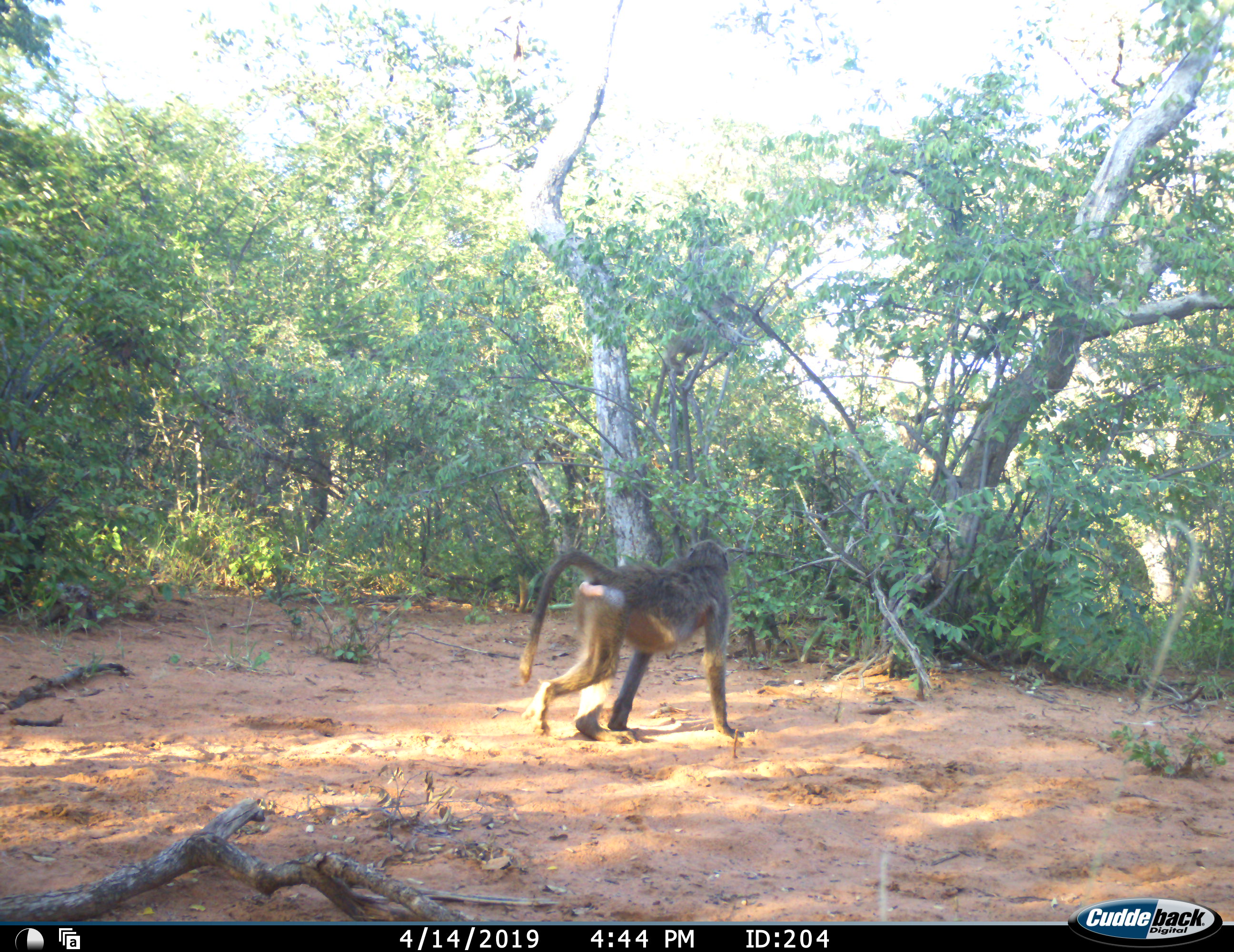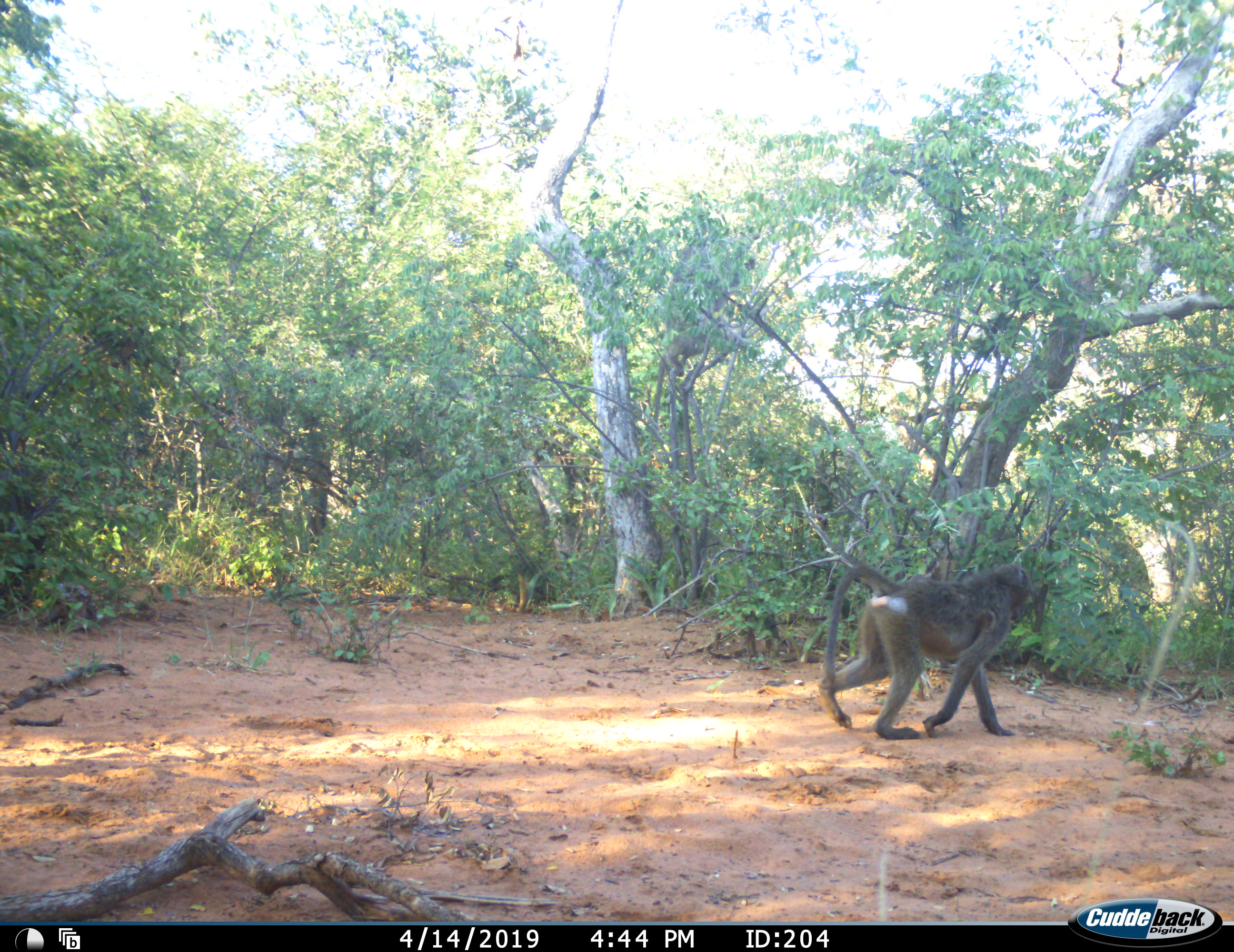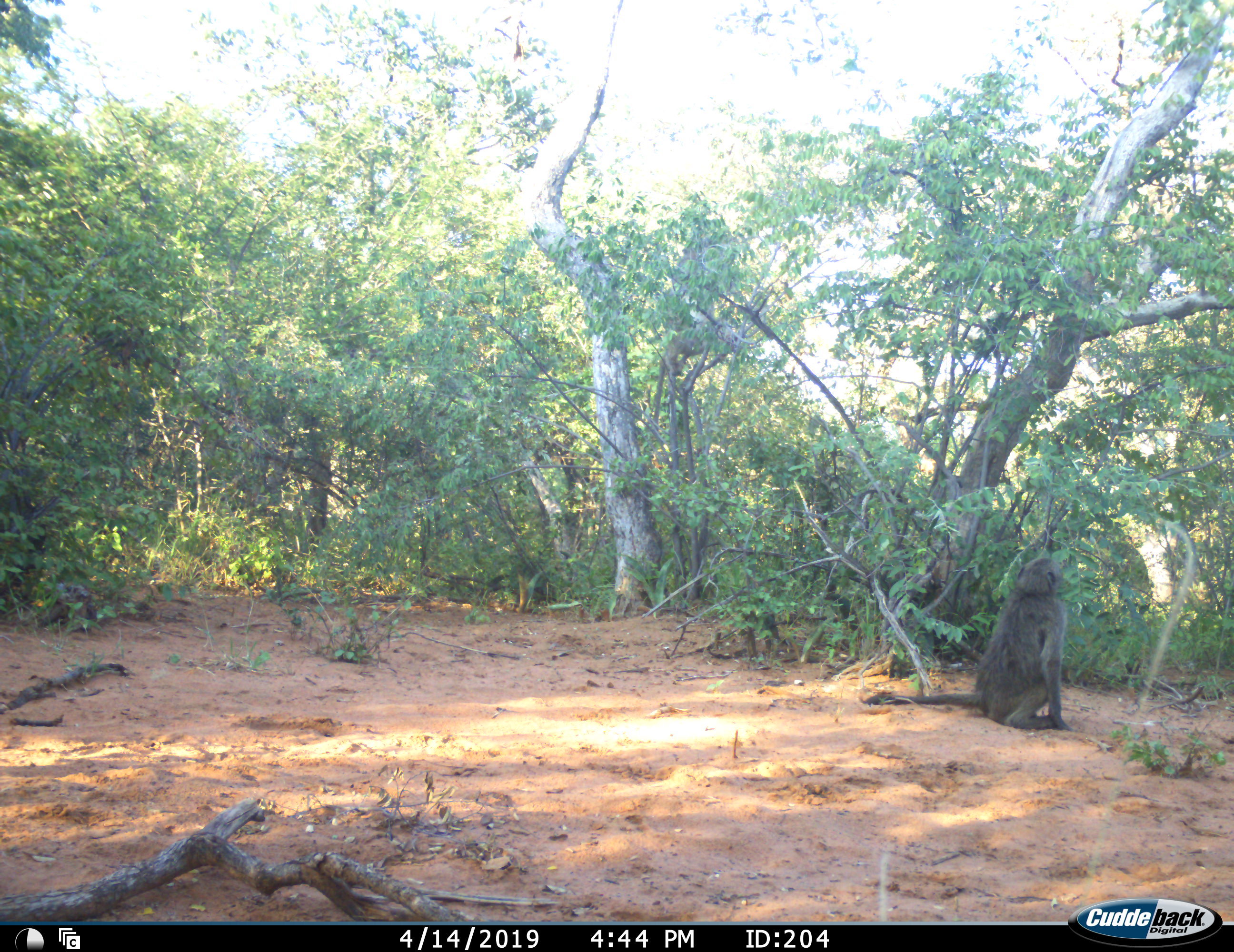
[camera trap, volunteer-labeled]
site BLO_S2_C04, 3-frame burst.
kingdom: Animalia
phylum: Chordata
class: Mammalia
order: Primates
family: Cercopithecidae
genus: Papio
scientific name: Papio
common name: baboon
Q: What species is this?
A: Baboon (Papio).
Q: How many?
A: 1.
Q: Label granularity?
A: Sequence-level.